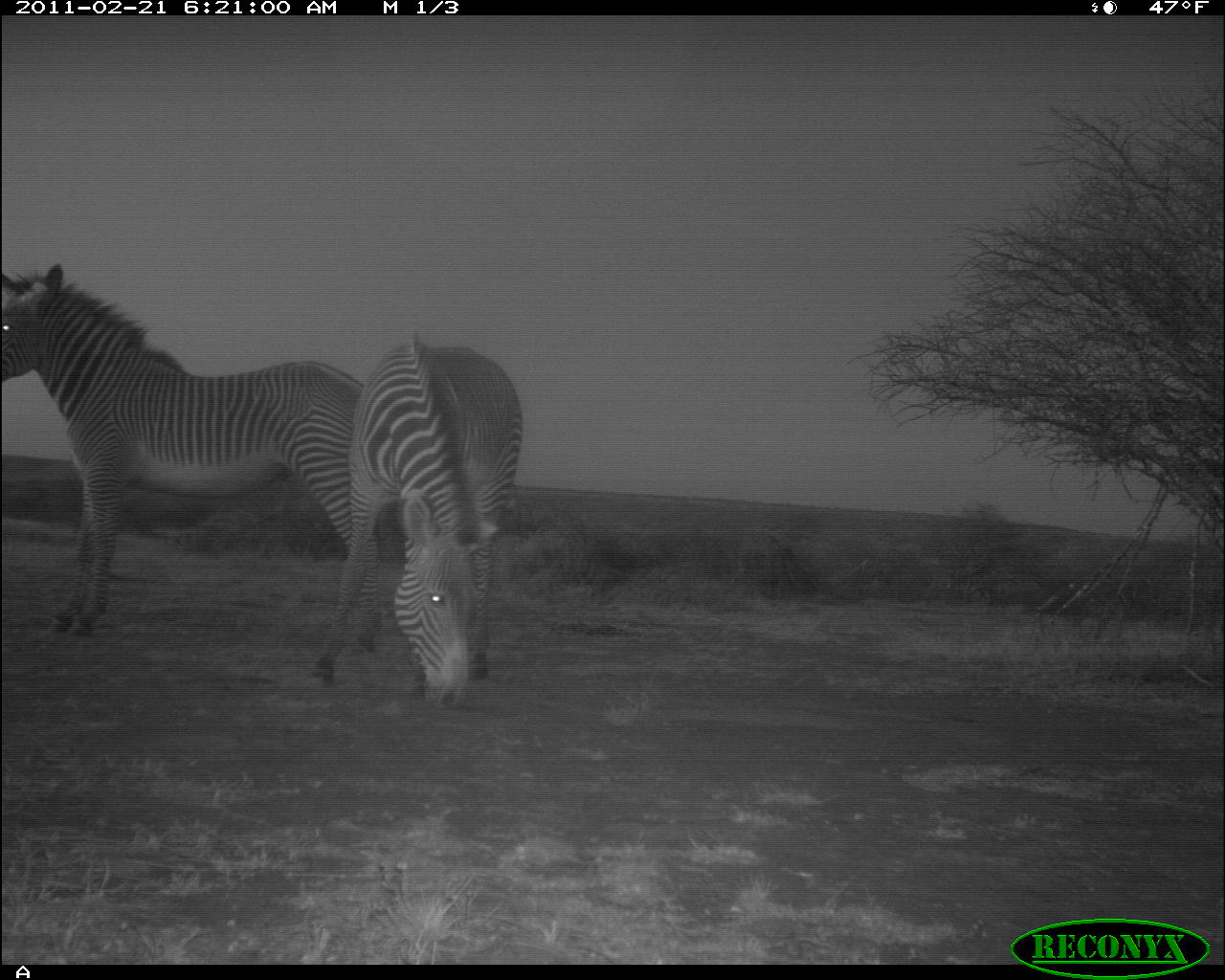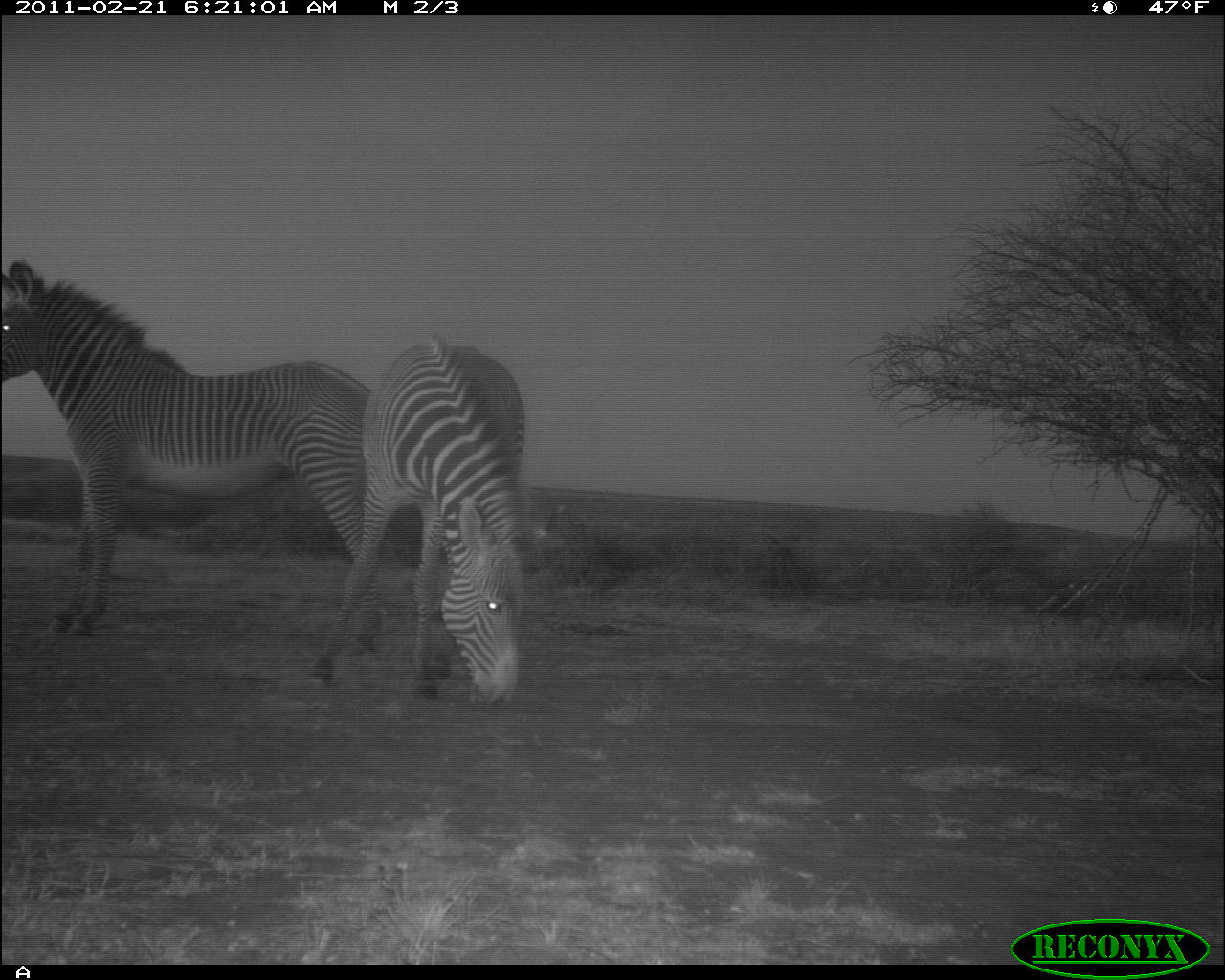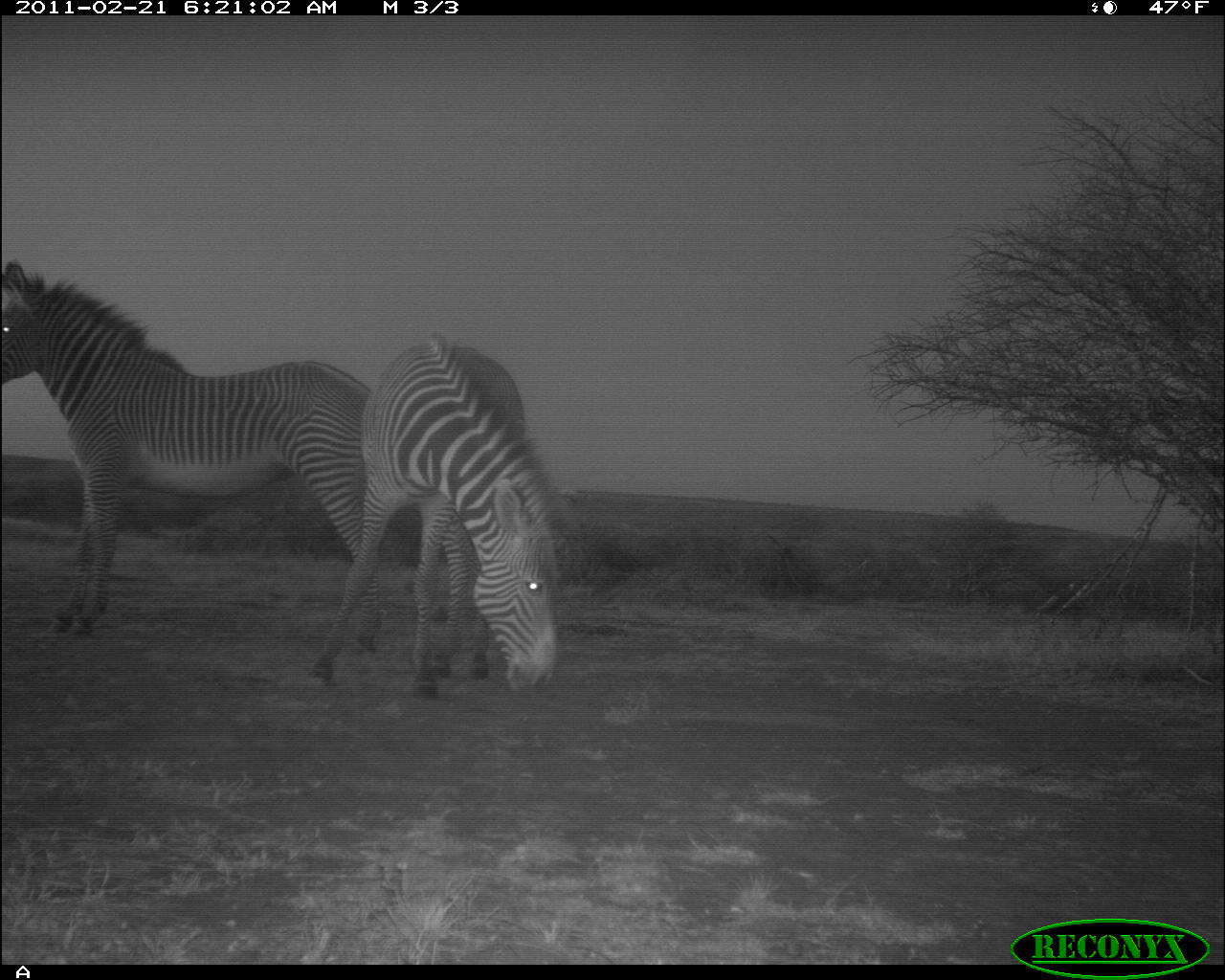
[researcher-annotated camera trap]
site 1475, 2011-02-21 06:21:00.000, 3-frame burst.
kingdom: Animalia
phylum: Chordata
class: Mammalia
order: Perissodactyla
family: Equidae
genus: Equus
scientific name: Equus grevyi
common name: grévy's zebra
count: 2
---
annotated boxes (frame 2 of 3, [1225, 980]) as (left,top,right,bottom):
equus grevyi: (0,259,381,655); (304,331,529,709)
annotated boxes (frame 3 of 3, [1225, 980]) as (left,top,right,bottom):
equus grevyi: (0,259,384,661); (305,333,570,699)